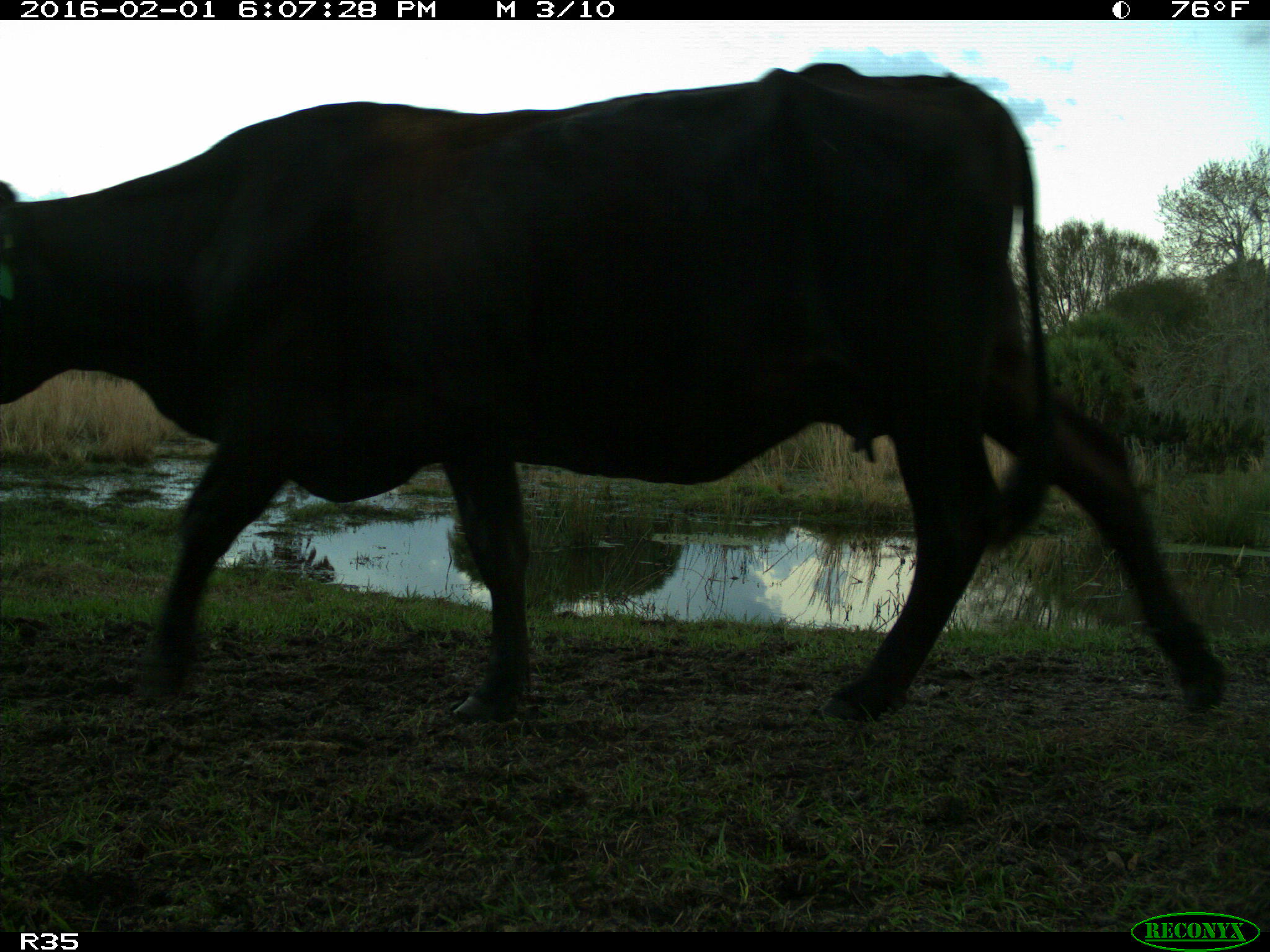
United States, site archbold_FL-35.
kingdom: Animalia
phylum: Chordata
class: Mammalia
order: Artiodactyla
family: Bovidae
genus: Bos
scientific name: Bos taurus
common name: domestic cow